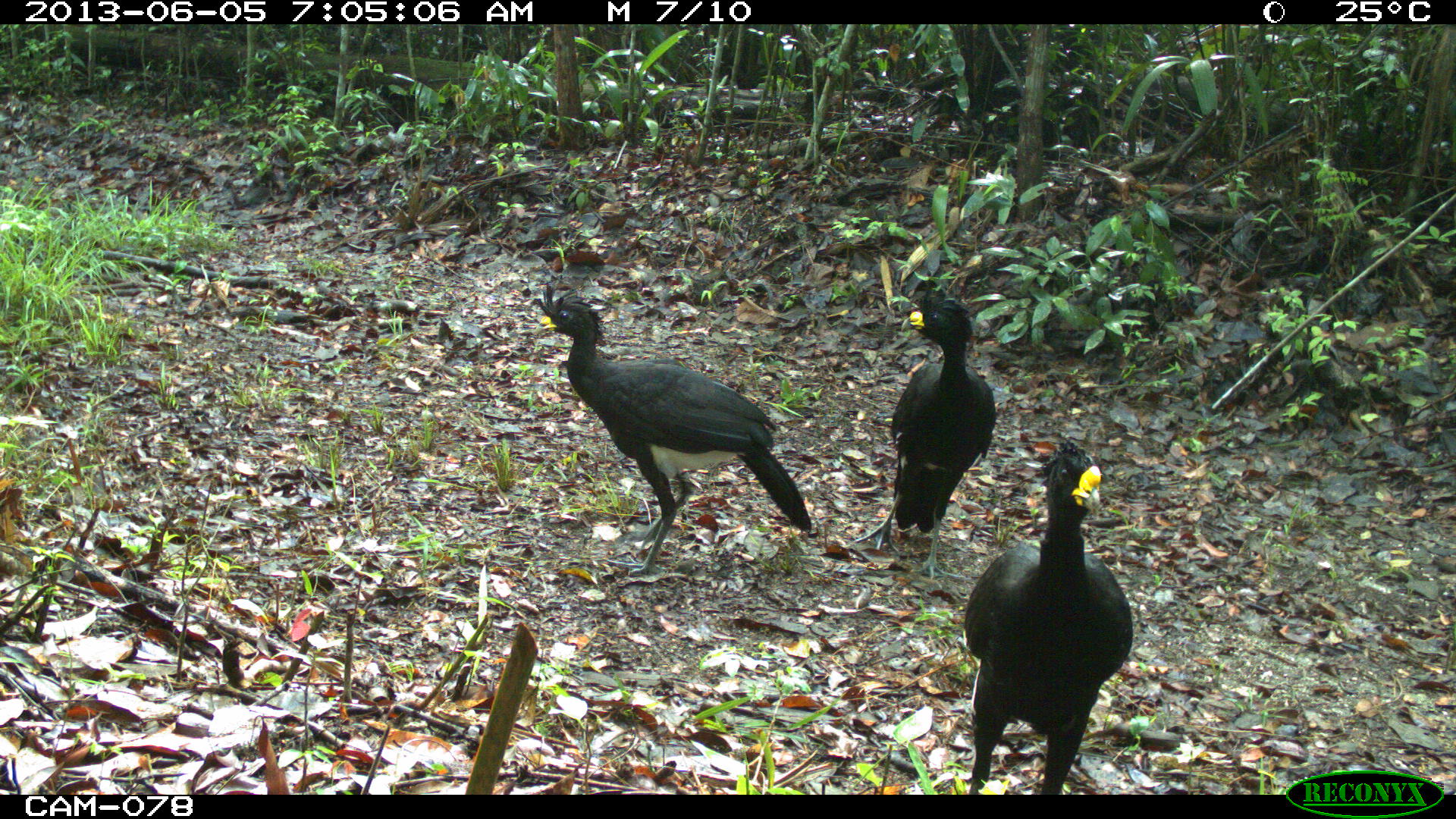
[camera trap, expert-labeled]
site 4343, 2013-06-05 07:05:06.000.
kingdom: Animalia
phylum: Chordata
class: Aves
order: Galliformes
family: Cracidae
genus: Crax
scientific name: Crax rubra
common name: great curassow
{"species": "Crax rubra (great curassow)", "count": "3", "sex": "male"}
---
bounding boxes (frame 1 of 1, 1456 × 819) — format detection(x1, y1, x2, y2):
crax rubra: detection(533, 284, 811, 578); detection(961, 439, 1132, 795); detection(853, 299, 996, 578)